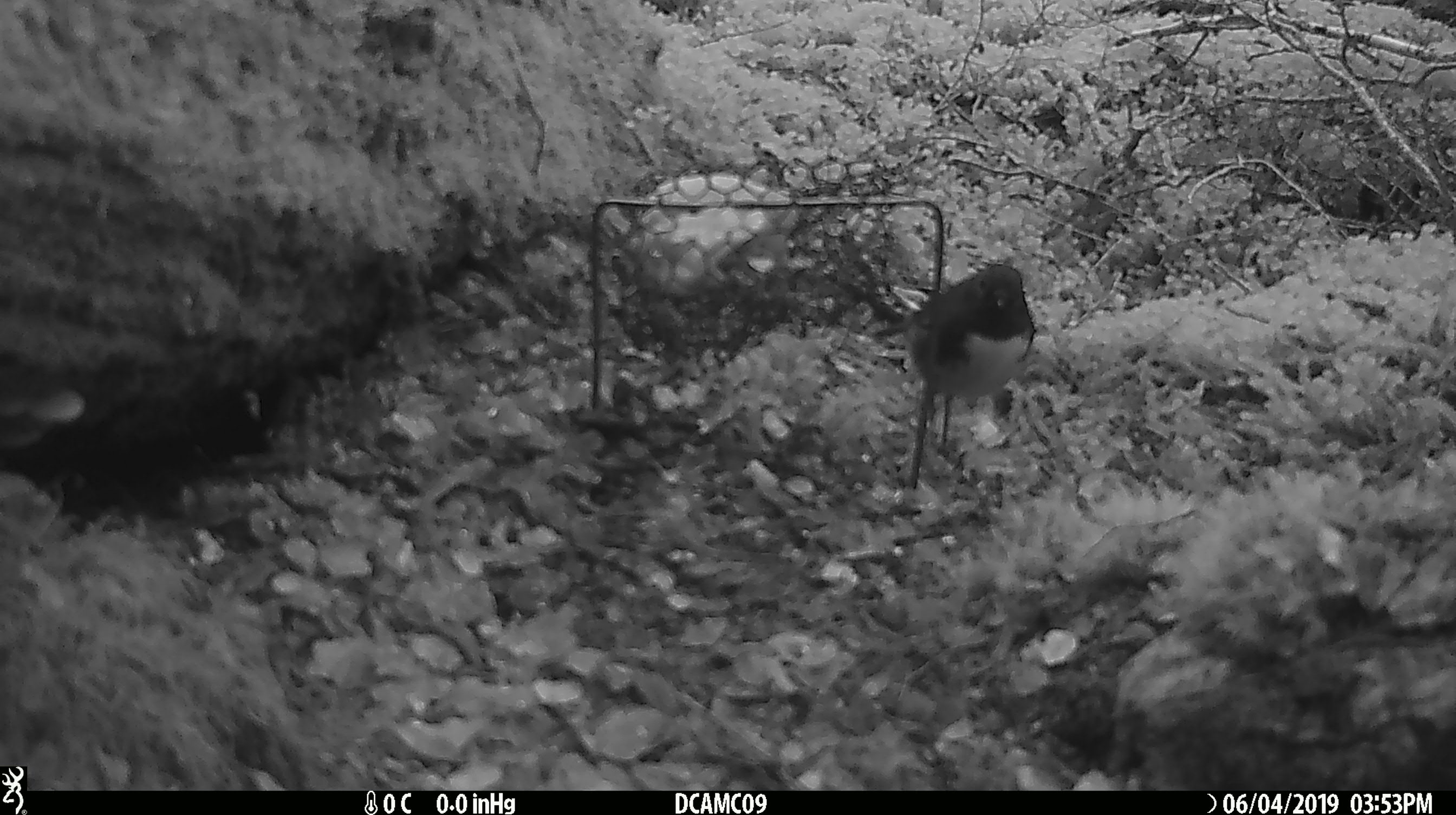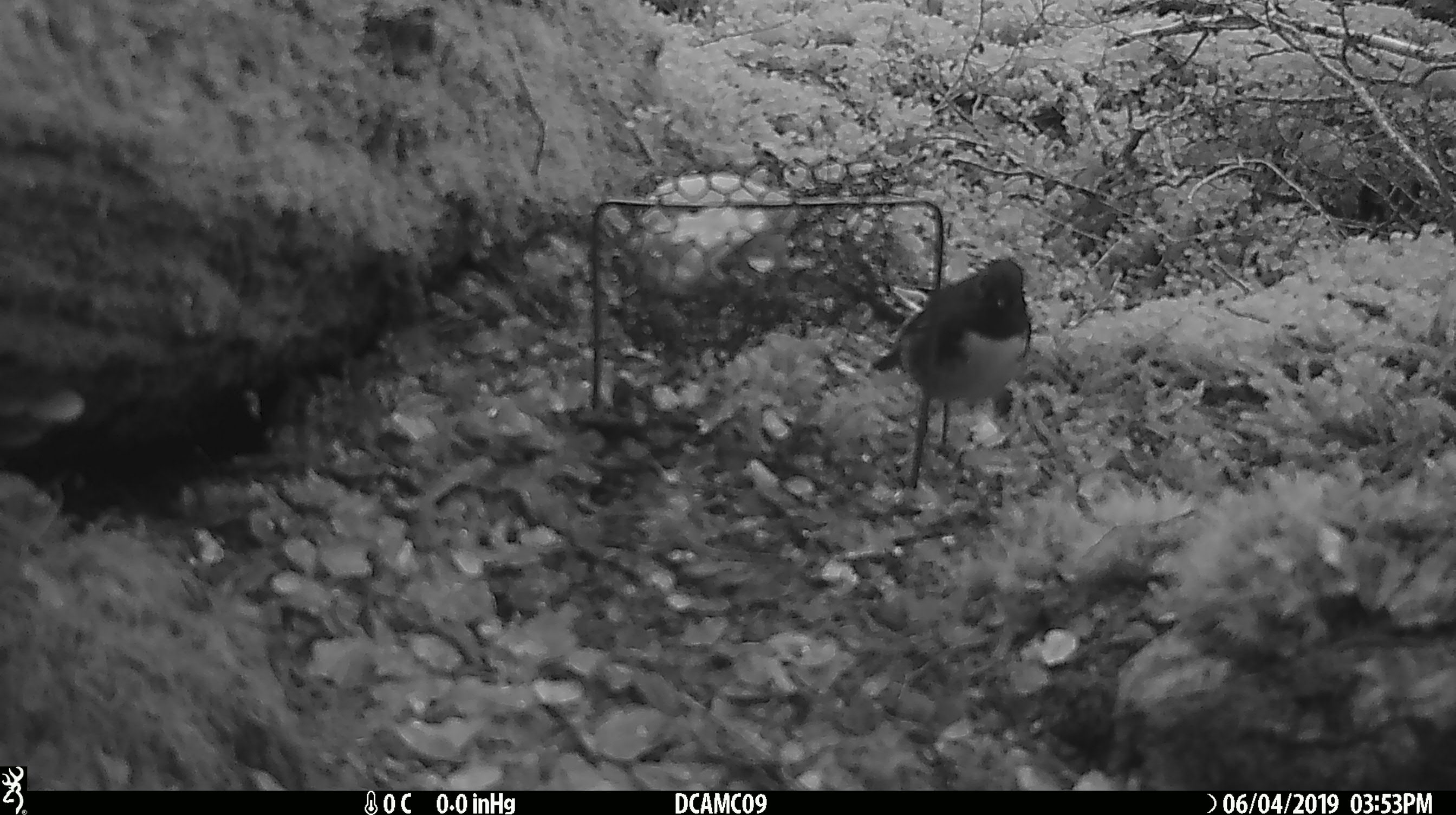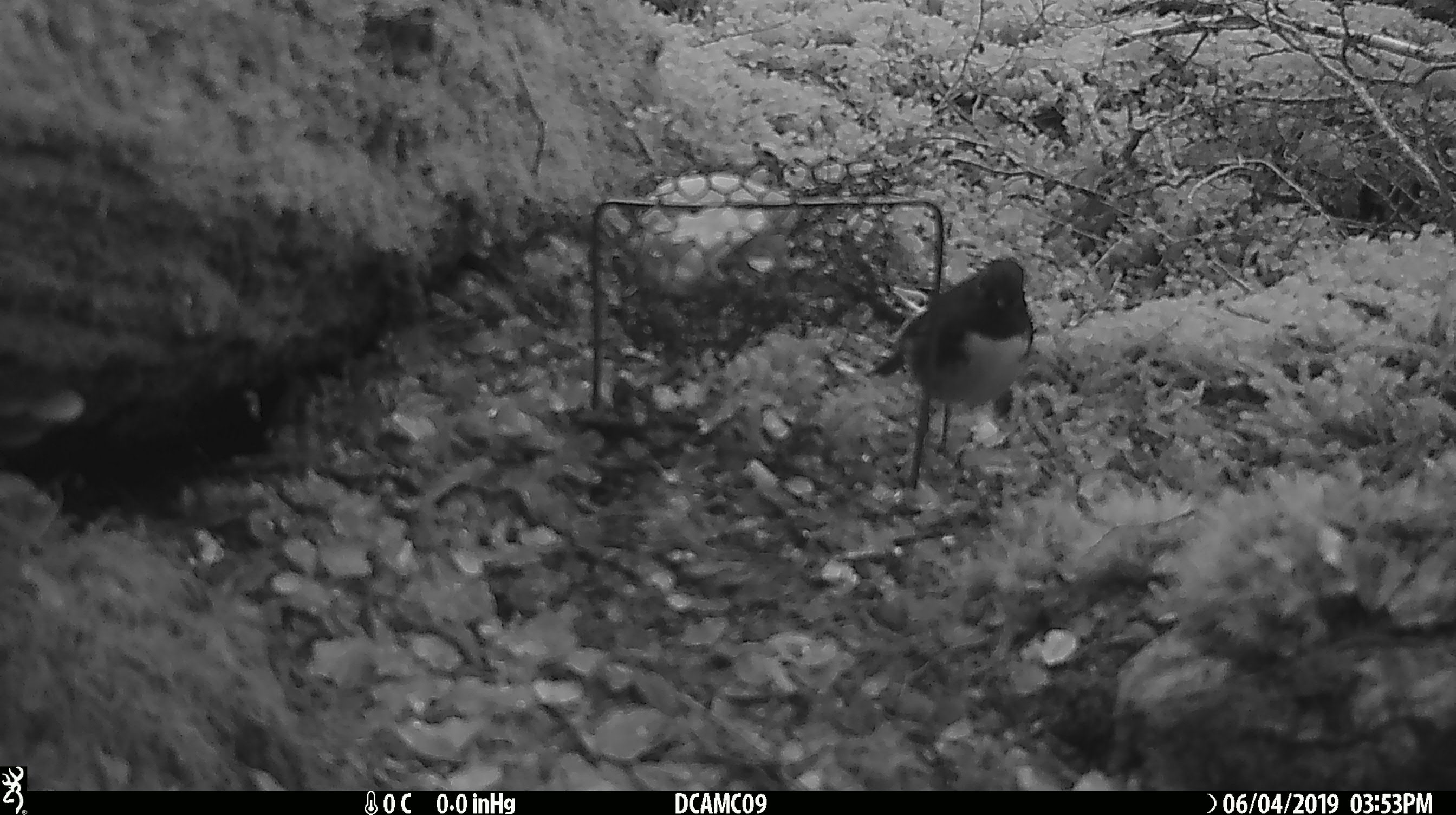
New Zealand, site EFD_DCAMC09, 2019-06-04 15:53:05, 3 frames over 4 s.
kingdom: Animalia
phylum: Chordata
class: Aves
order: Passeriformes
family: Petroicidae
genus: Petroica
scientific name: Petroica australis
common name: new zealand robin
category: robin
Robin (new zealand robin) (Petroica australis).